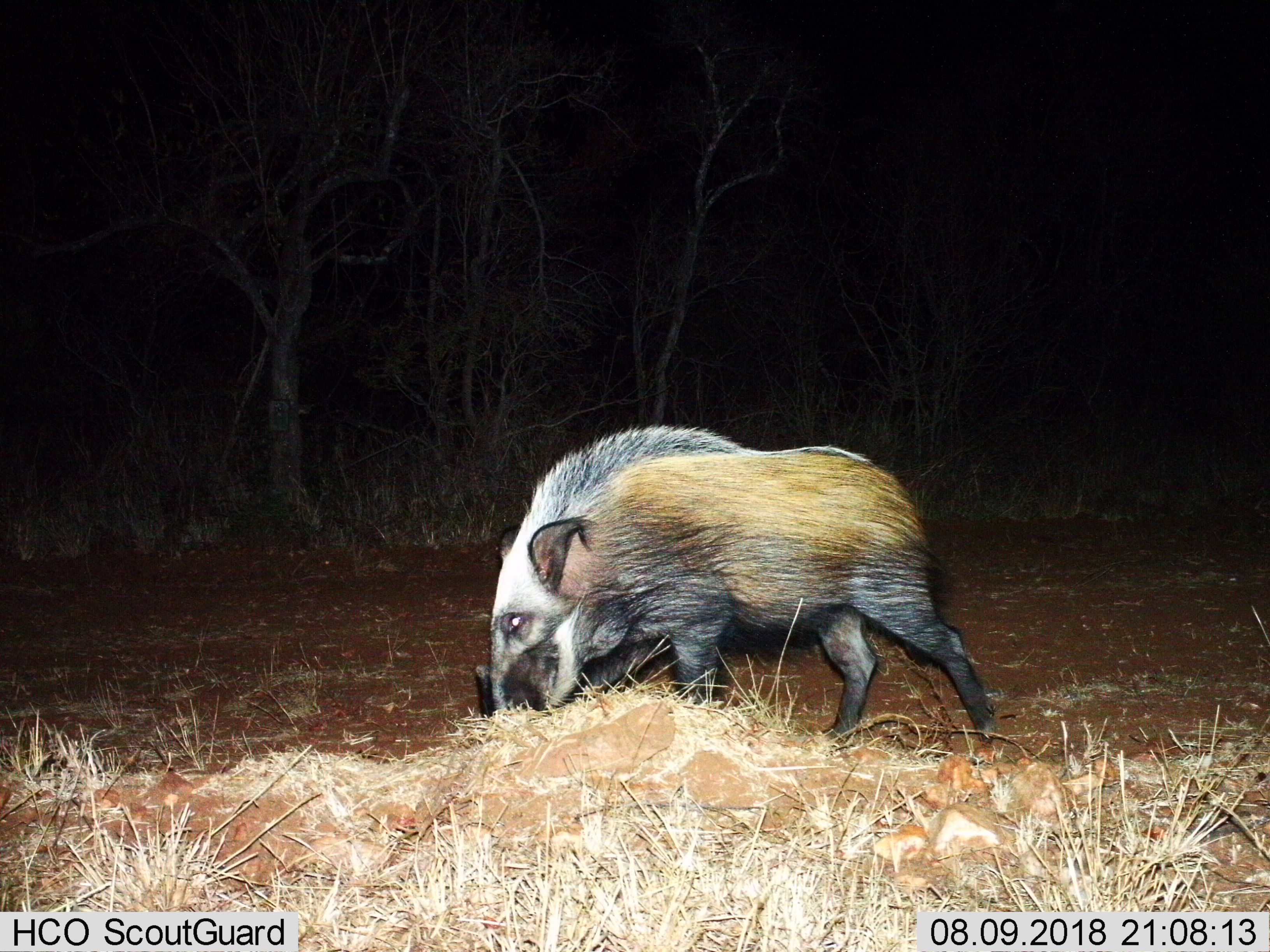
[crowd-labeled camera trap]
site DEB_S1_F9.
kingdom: Animalia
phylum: Chordata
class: Mammalia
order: Artiodactyla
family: Suidae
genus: Potamochoerus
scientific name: Potamochoerus larvatus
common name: bushpig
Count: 1.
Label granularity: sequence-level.